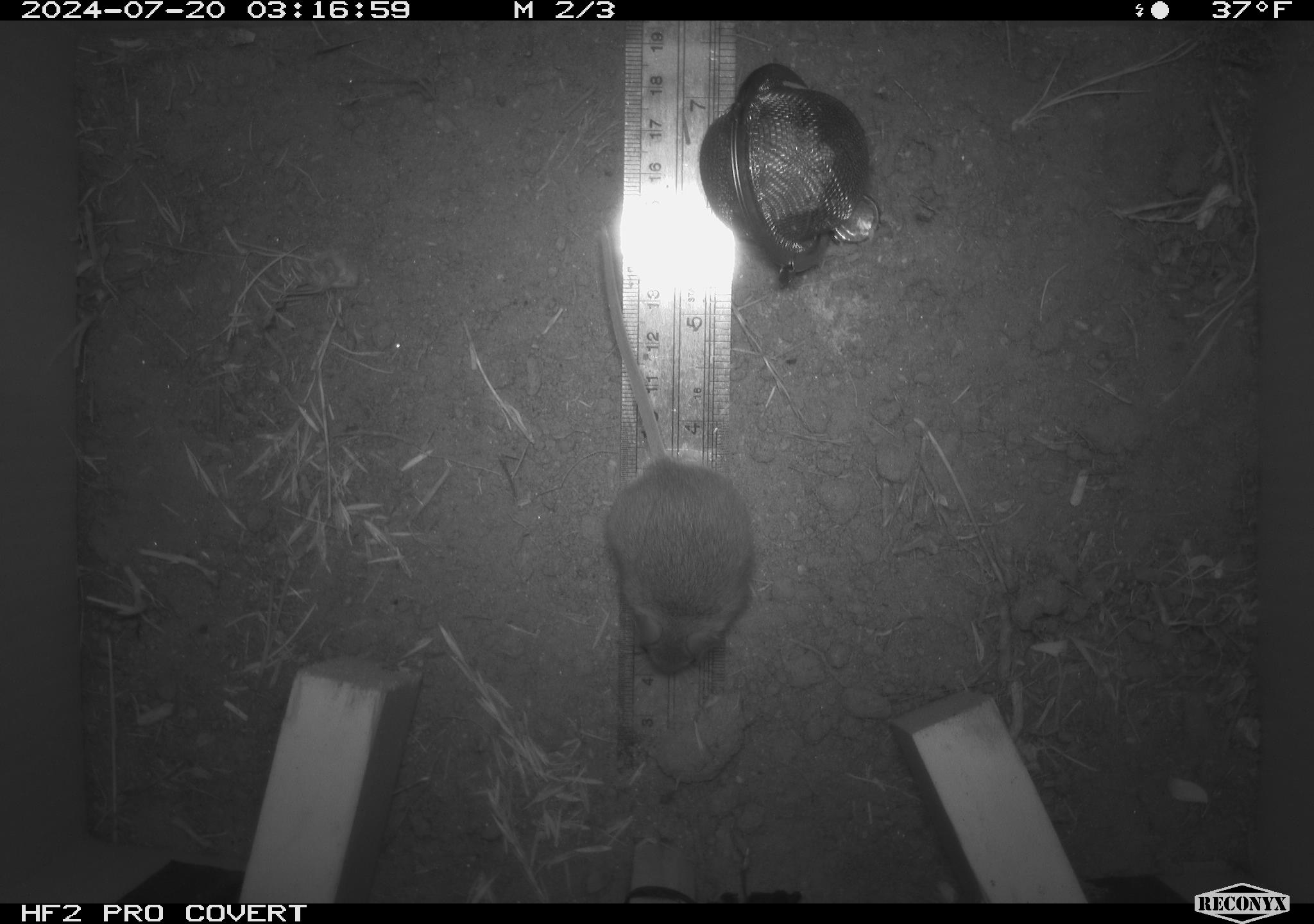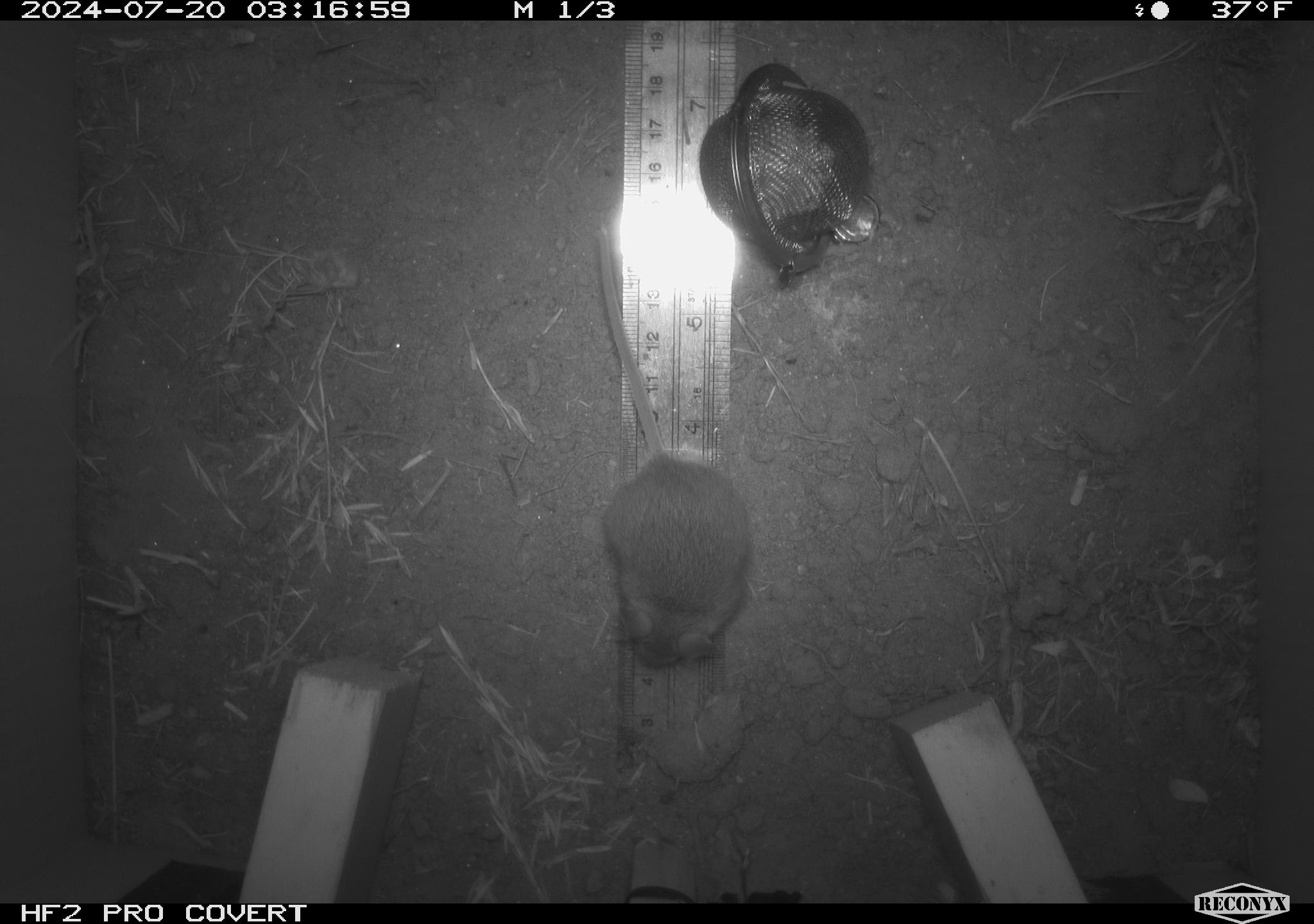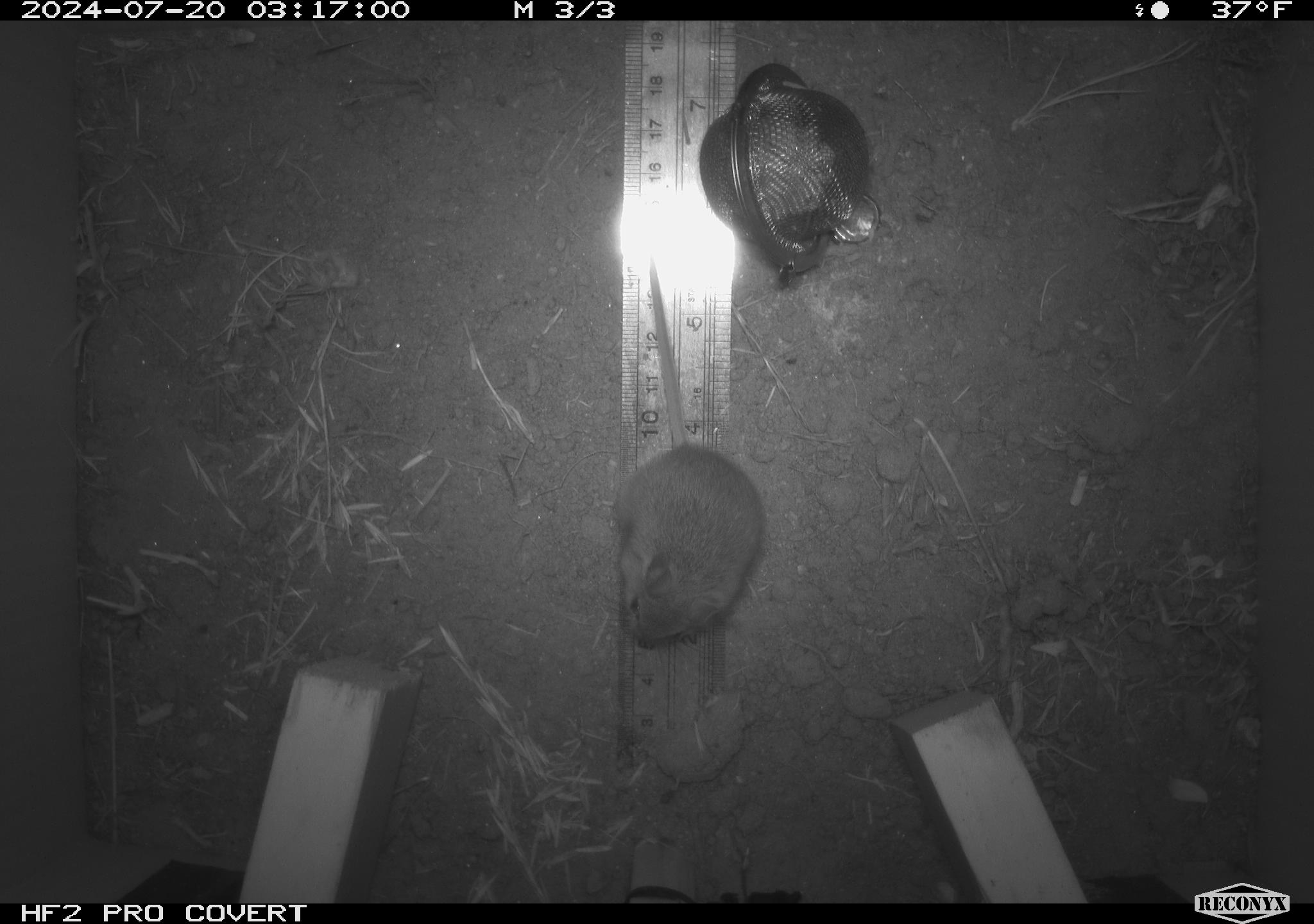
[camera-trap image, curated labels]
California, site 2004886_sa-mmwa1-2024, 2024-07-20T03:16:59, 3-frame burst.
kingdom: Animalia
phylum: Chordata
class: Mammalia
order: Rodentia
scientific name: Rodentia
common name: mouse species